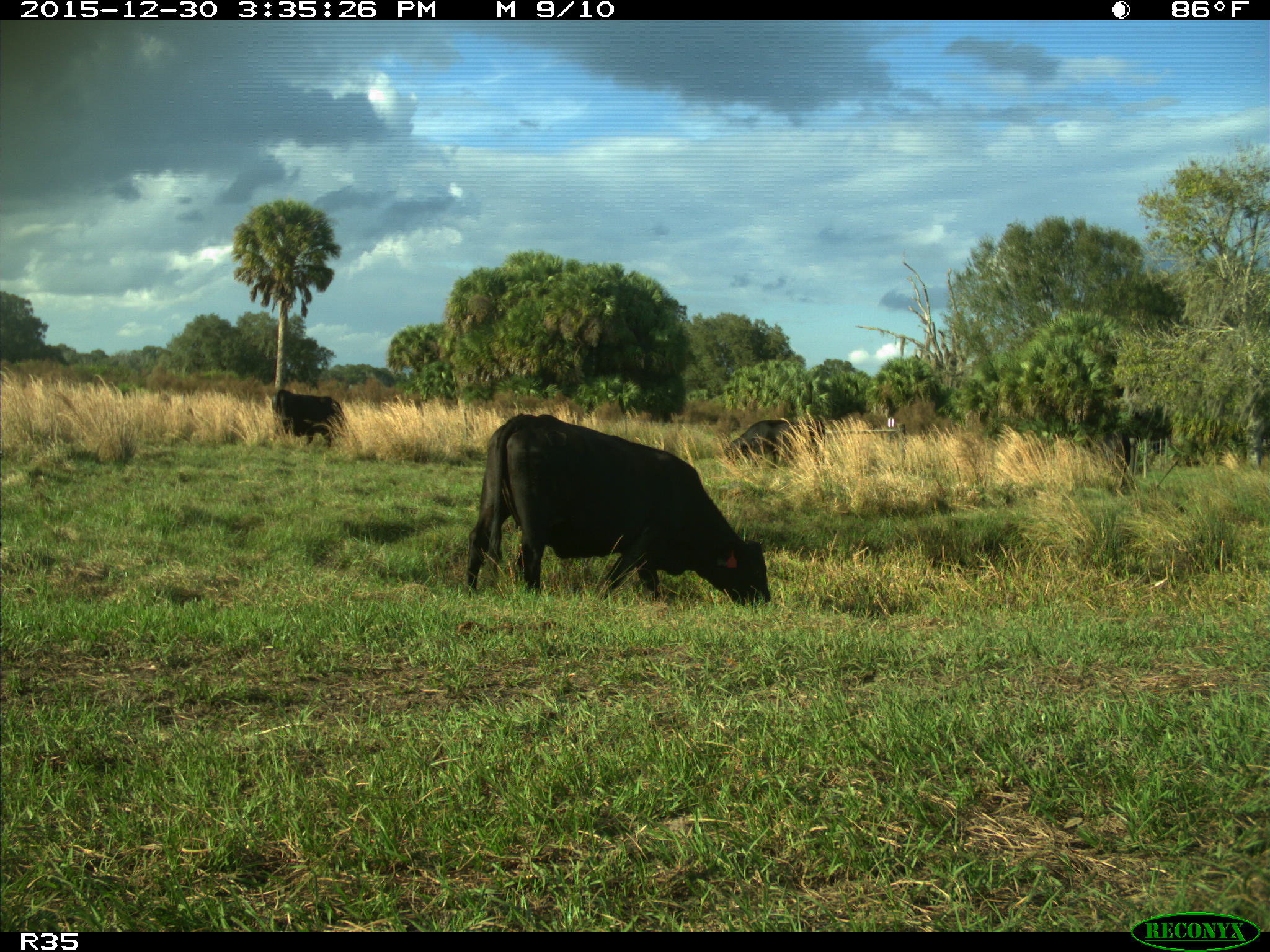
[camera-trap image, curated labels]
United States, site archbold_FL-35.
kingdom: Animalia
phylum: Chordata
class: Mammalia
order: Artiodactyla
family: Bovidae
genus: Bos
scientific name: Bos taurus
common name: domestic cow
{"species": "Bos taurus (domestic cow)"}